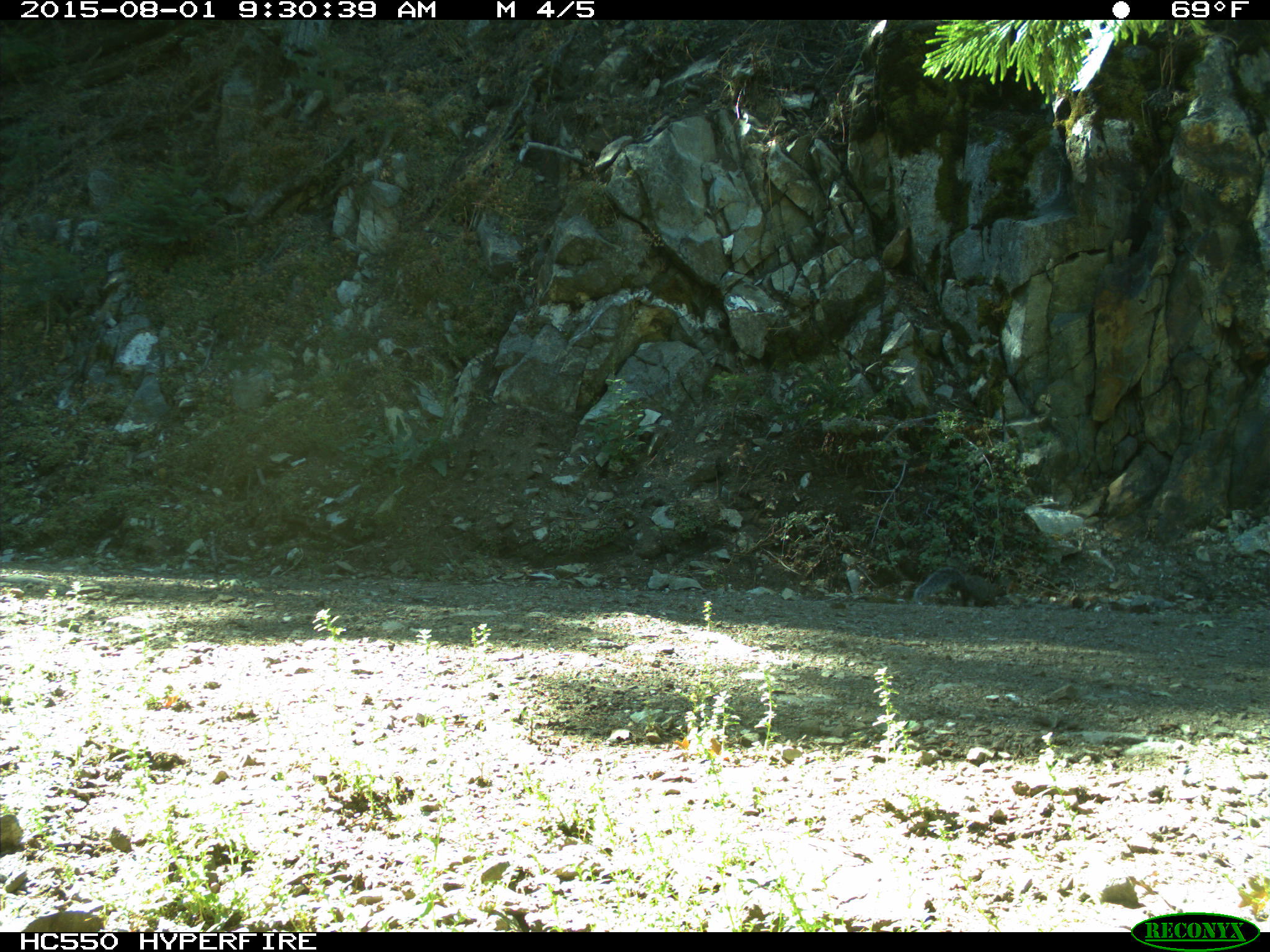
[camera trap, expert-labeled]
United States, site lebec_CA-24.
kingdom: Animalia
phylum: Chordata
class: Mammalia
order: Rodentia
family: Sciuridae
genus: Sciurus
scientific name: Sciurus carolinensis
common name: eastern gray squirrel